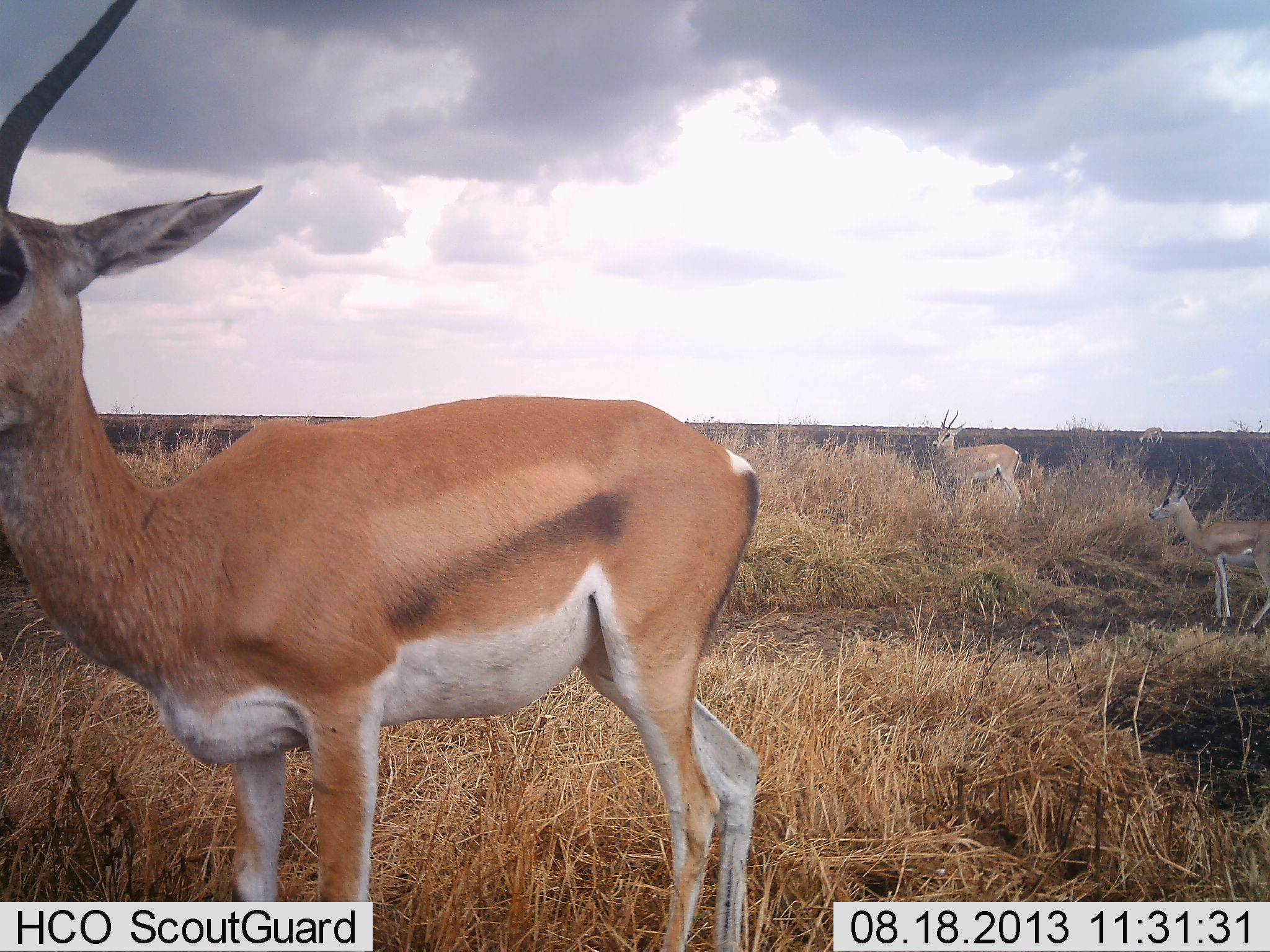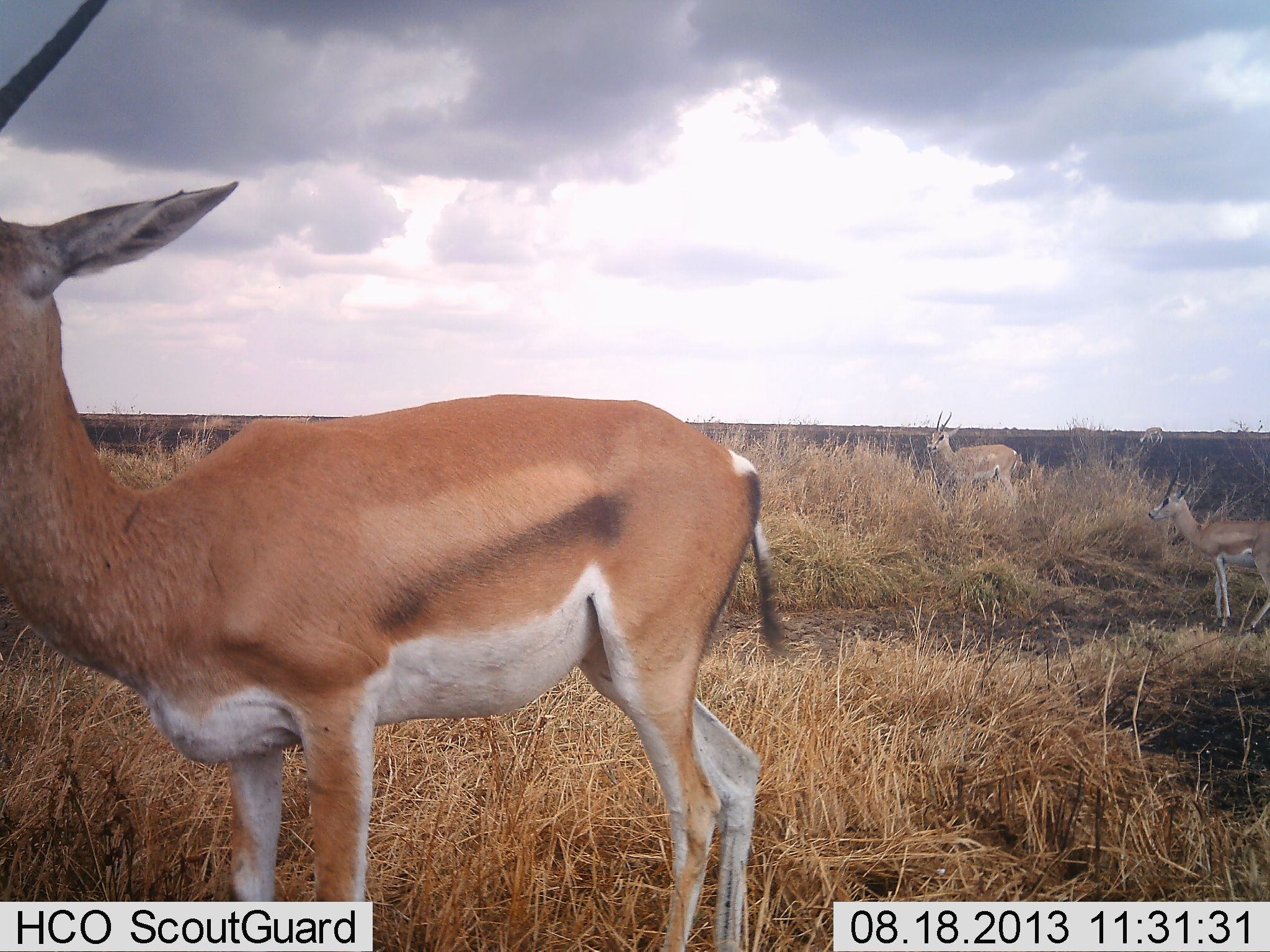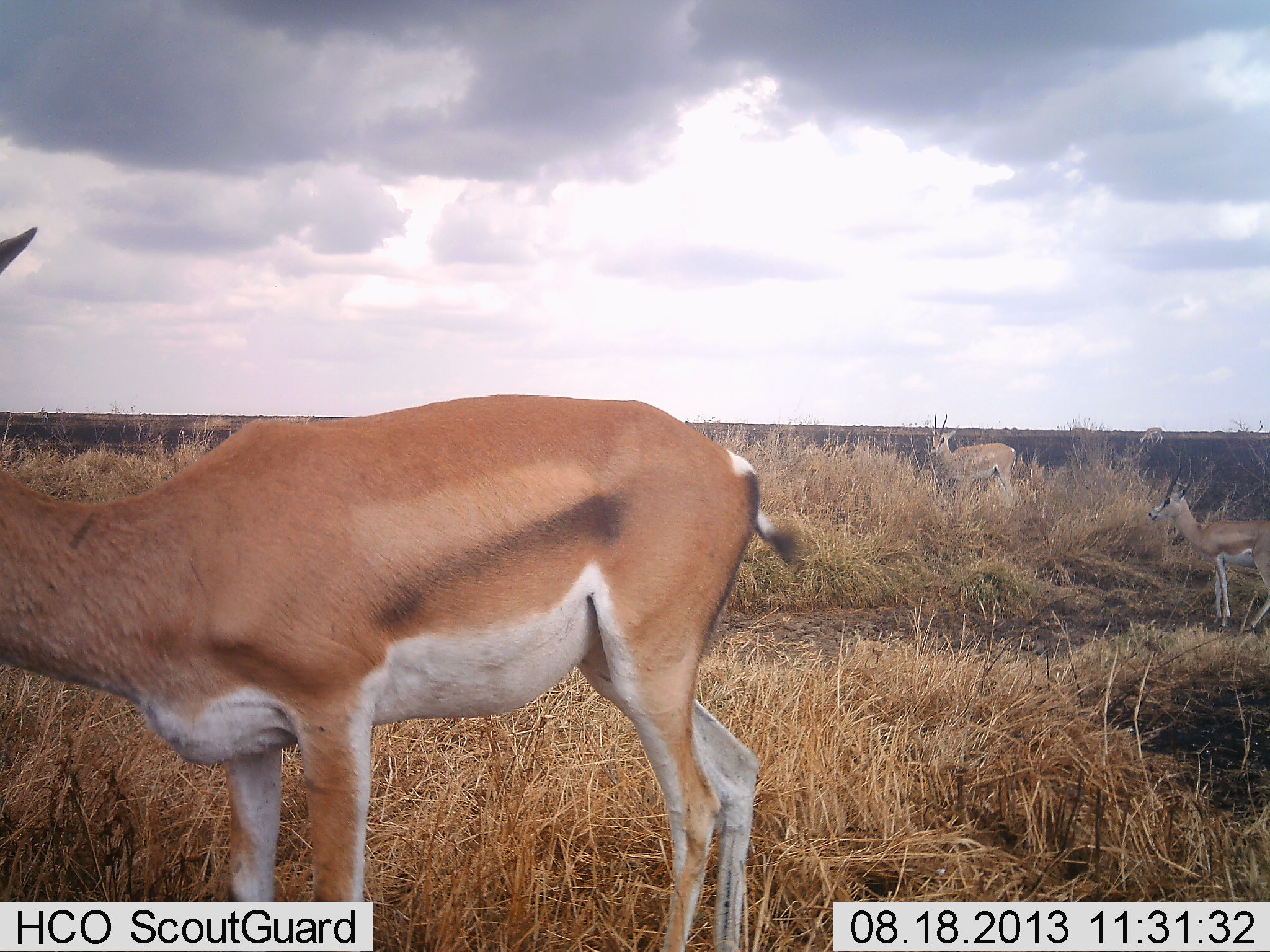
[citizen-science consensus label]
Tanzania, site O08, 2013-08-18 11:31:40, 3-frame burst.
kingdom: Animalia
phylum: Chordata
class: Mammalia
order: Artiodactyla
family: Bovidae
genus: Nanger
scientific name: Nanger granti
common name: grant's gazelle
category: gazellegrants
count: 3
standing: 100%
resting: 0%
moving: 10%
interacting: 0%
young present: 19%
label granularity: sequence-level